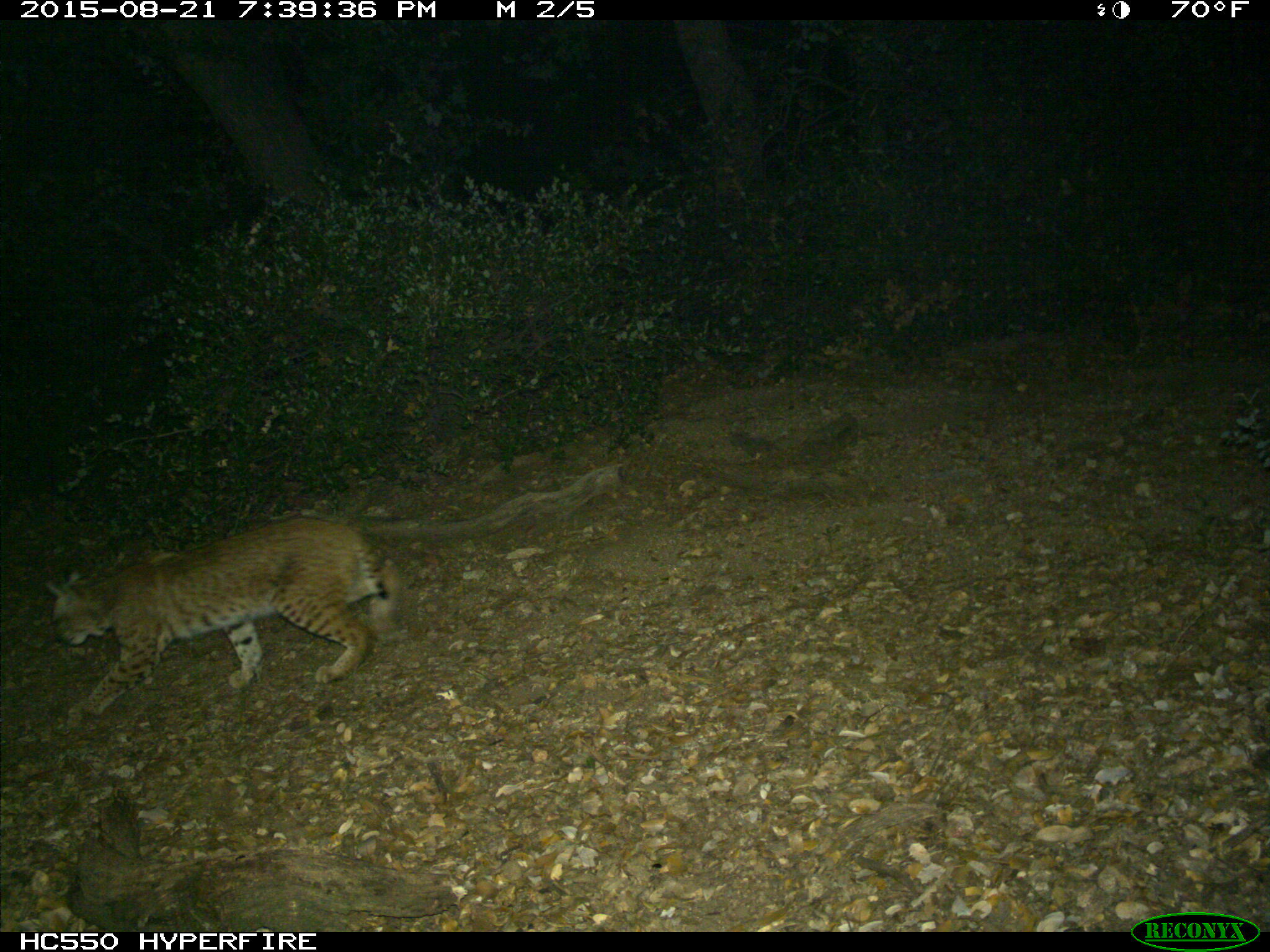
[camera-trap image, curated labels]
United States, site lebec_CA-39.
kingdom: Animalia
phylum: Chordata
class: Mammalia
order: Carnivora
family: Felidae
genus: Lynx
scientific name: Lynx rufus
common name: bobcat